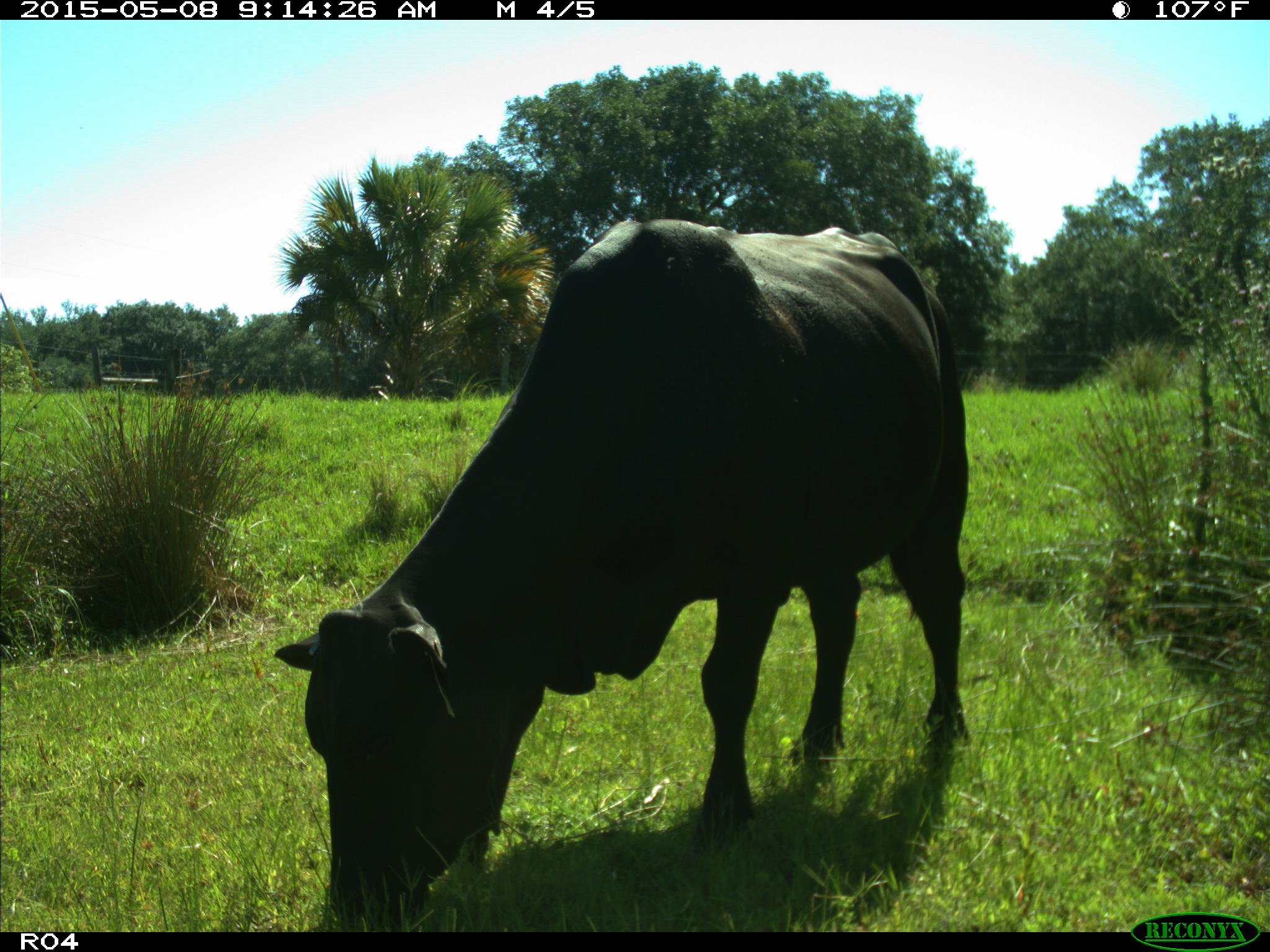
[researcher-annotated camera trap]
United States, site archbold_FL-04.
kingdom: Animalia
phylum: Chordata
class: Mammalia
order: Artiodactyla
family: Bovidae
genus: Bos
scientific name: Bos taurus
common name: domestic cow